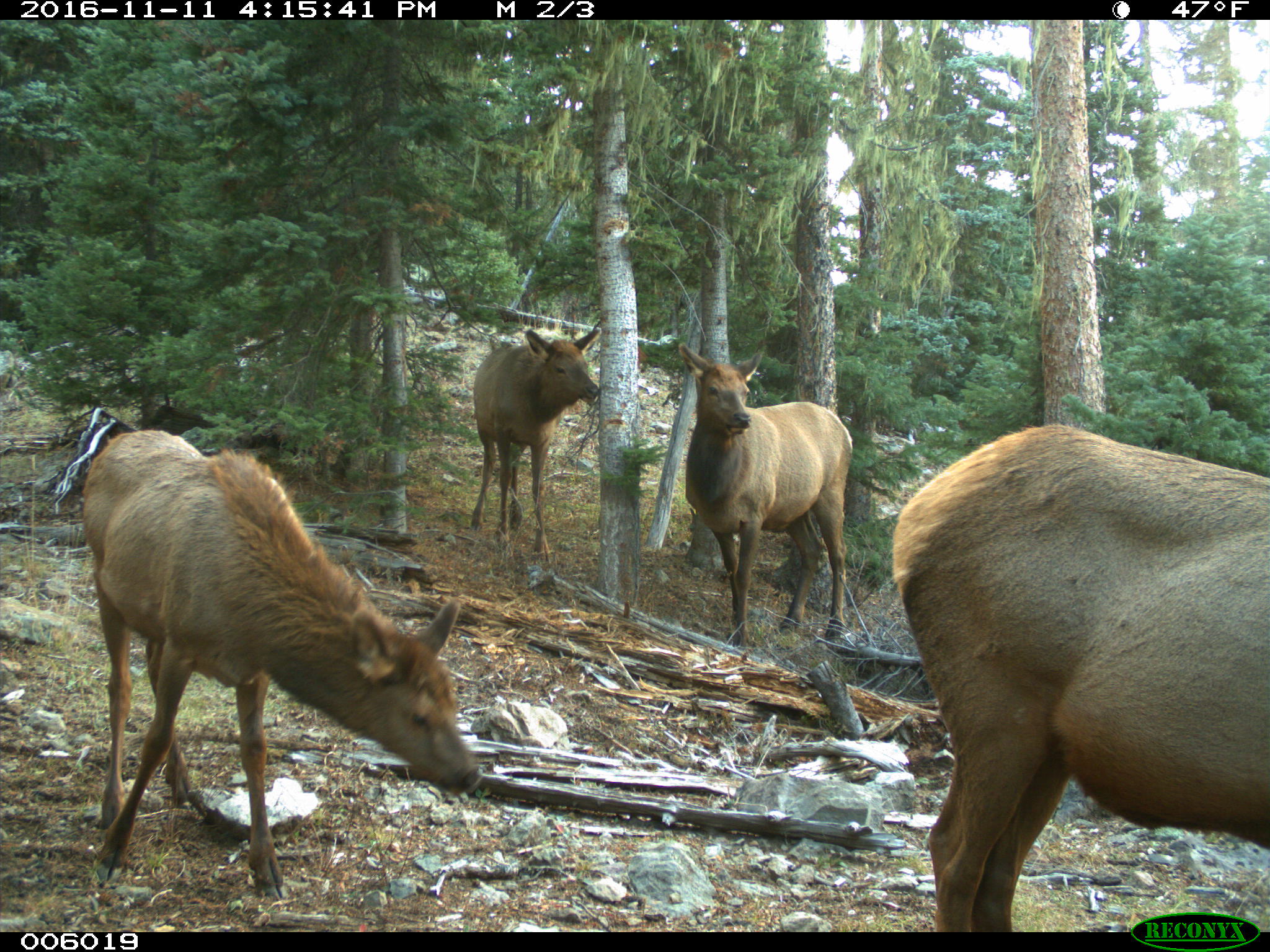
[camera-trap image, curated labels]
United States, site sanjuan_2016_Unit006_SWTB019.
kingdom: Animalia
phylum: Chordata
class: Mammalia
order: Artiodactyla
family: Cervidae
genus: Cervus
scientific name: Cervus elaphus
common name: red deer